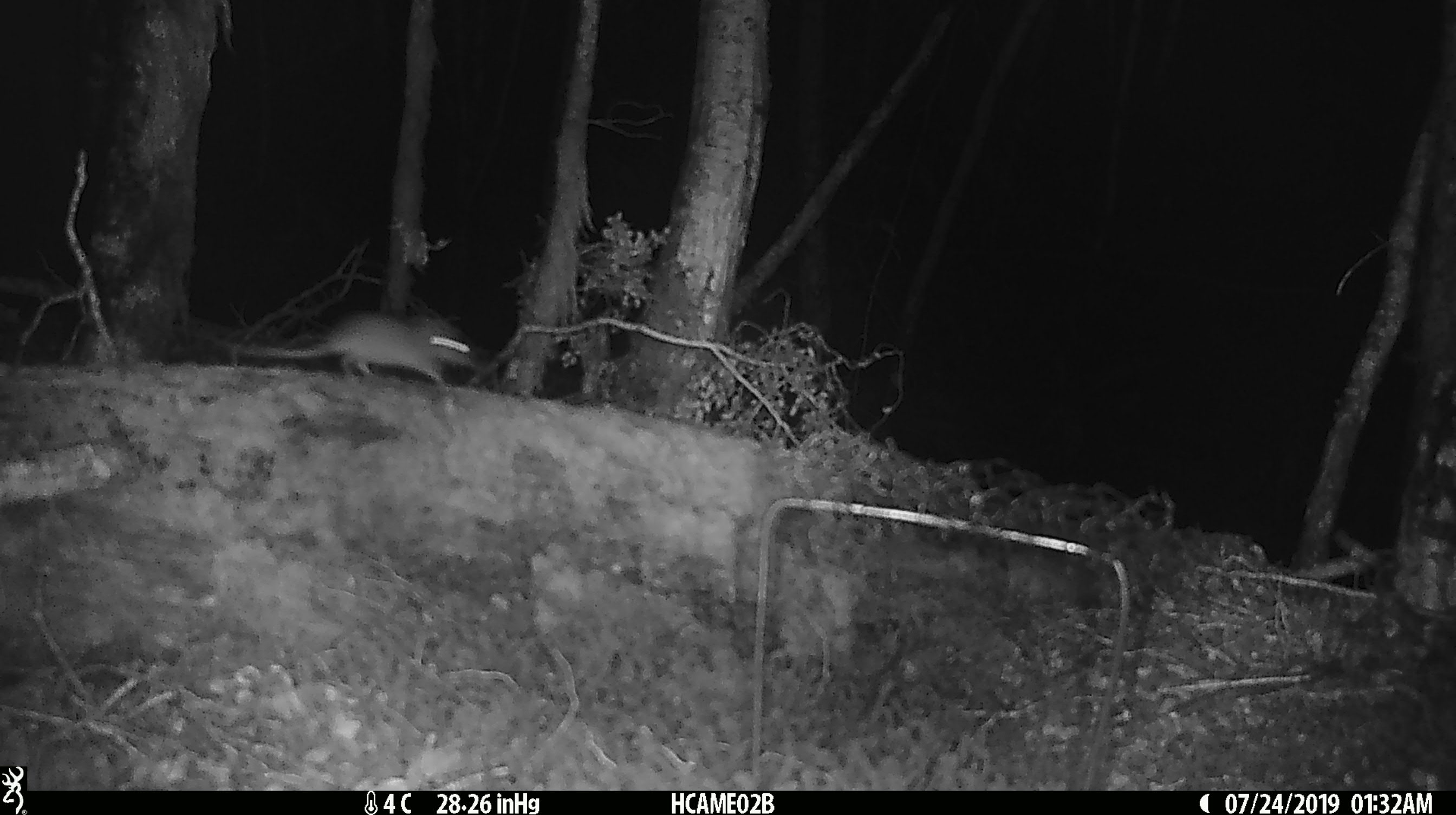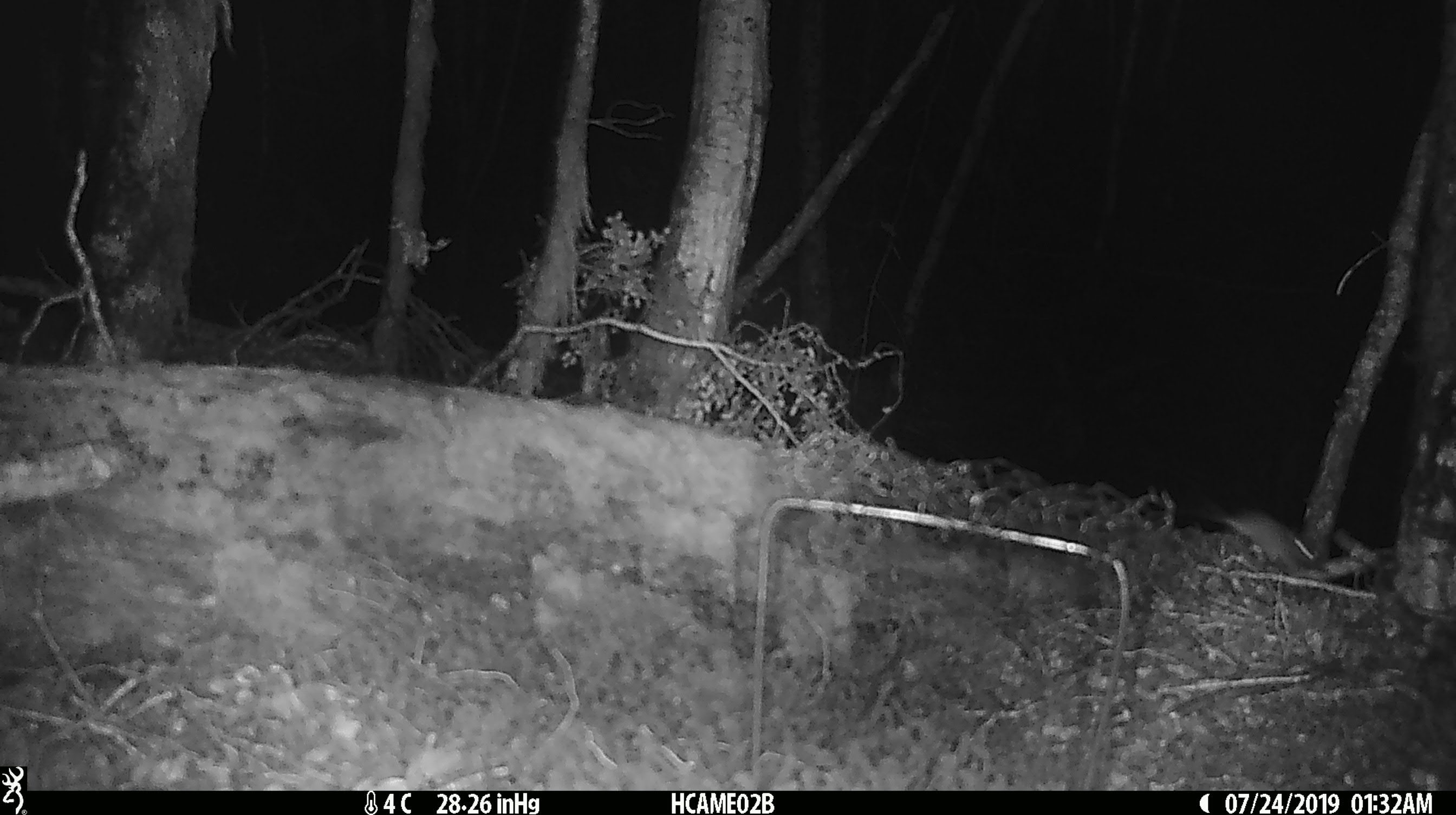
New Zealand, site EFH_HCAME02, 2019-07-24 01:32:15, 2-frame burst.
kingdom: Animalia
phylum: Chordata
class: Mammalia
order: Rodentia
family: Muridae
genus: Mus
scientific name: Mus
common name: mouse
Mouse (Mus).